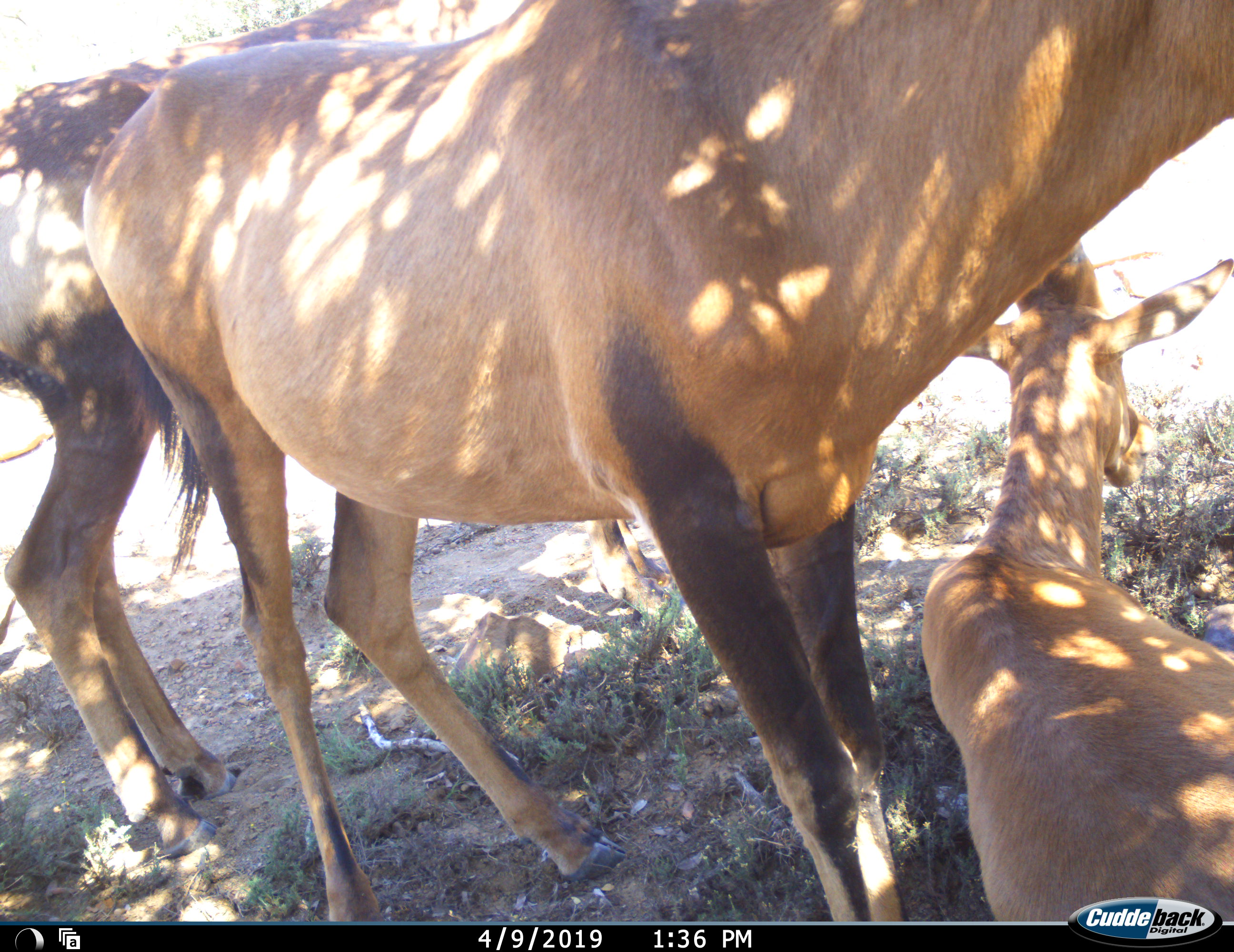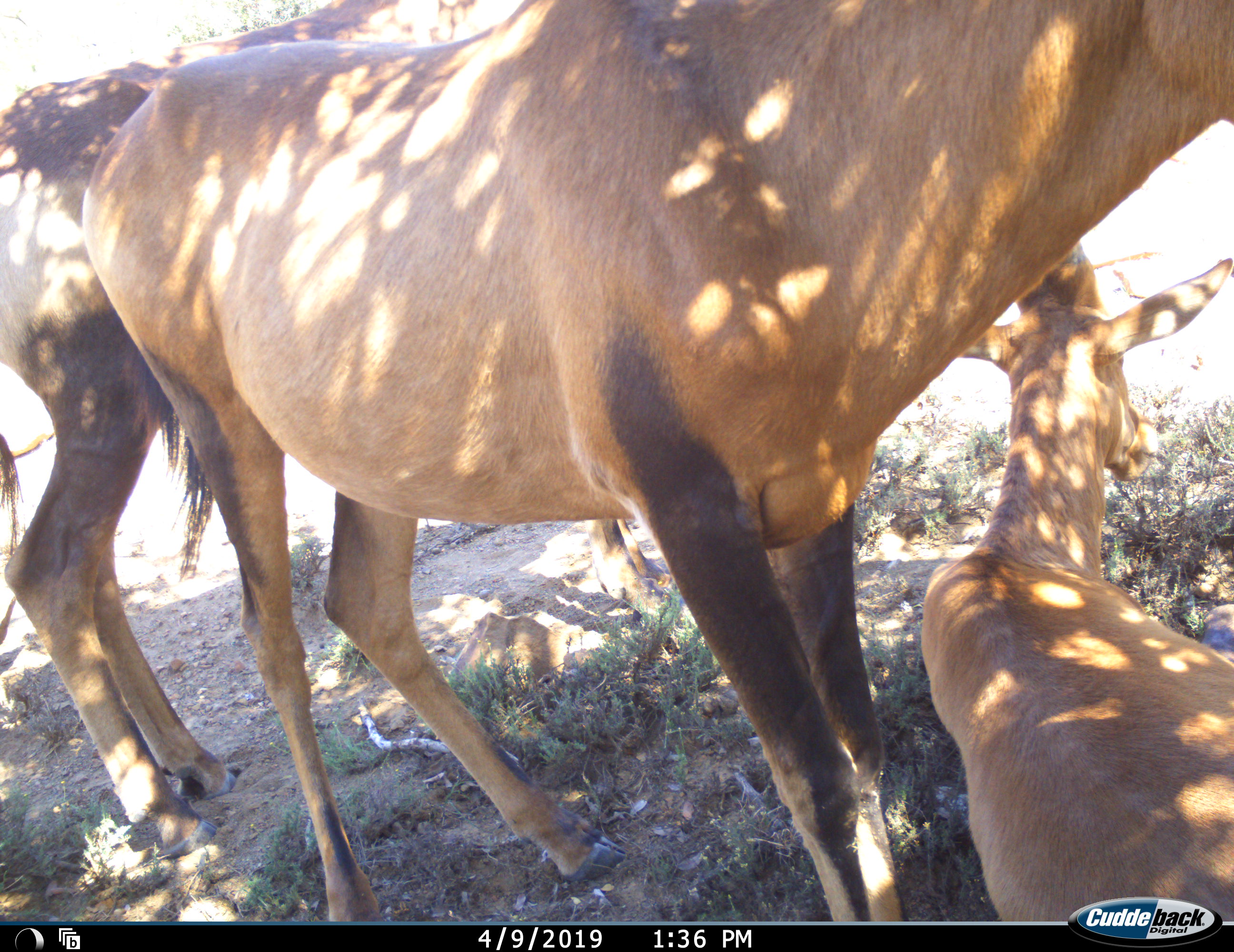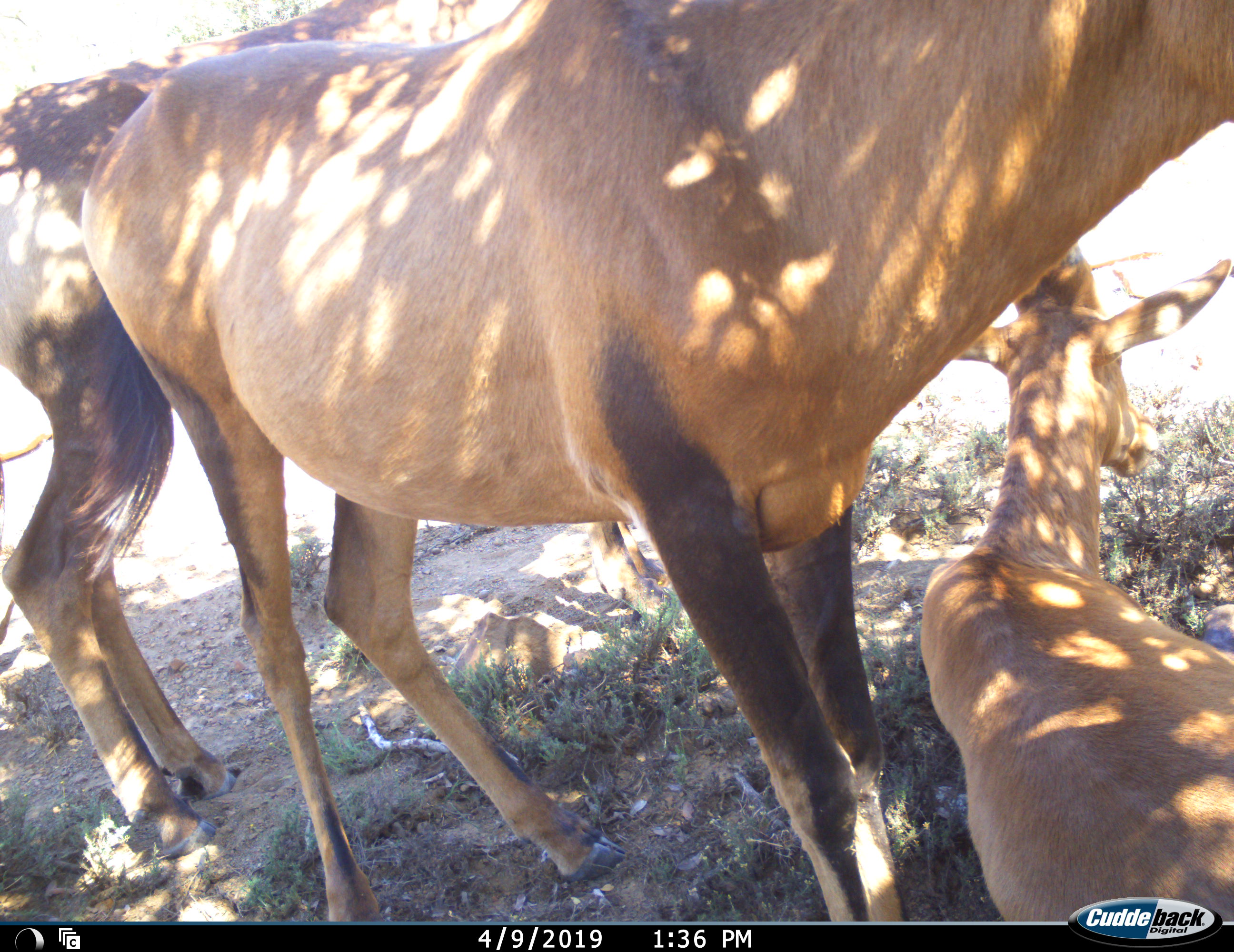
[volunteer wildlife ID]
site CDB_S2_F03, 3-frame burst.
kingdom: Animalia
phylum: Chordata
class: Mammalia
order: Artiodactyla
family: Bovidae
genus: Alcelaphus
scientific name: Alcelaphus buselaphus caama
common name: red hartebeest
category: hartebeestred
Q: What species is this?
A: Hartebeestred (red hartebeest) (Alcelaphus buselaphus caama).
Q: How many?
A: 3.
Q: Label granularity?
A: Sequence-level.